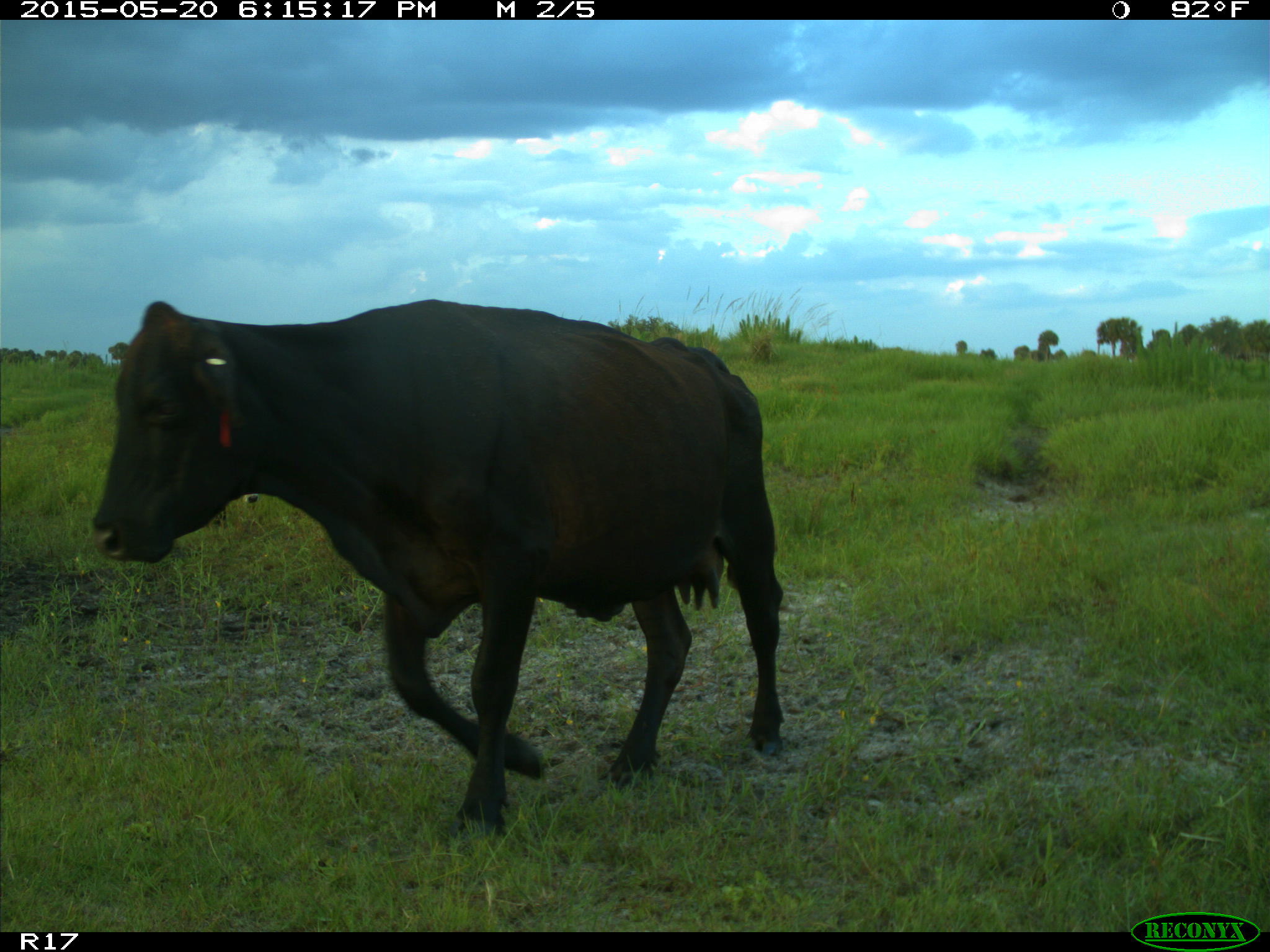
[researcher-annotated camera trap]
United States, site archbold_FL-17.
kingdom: Animalia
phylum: Chordata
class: Mammalia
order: Artiodactyla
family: Bovidae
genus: Bos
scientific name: Bos taurus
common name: domestic cow